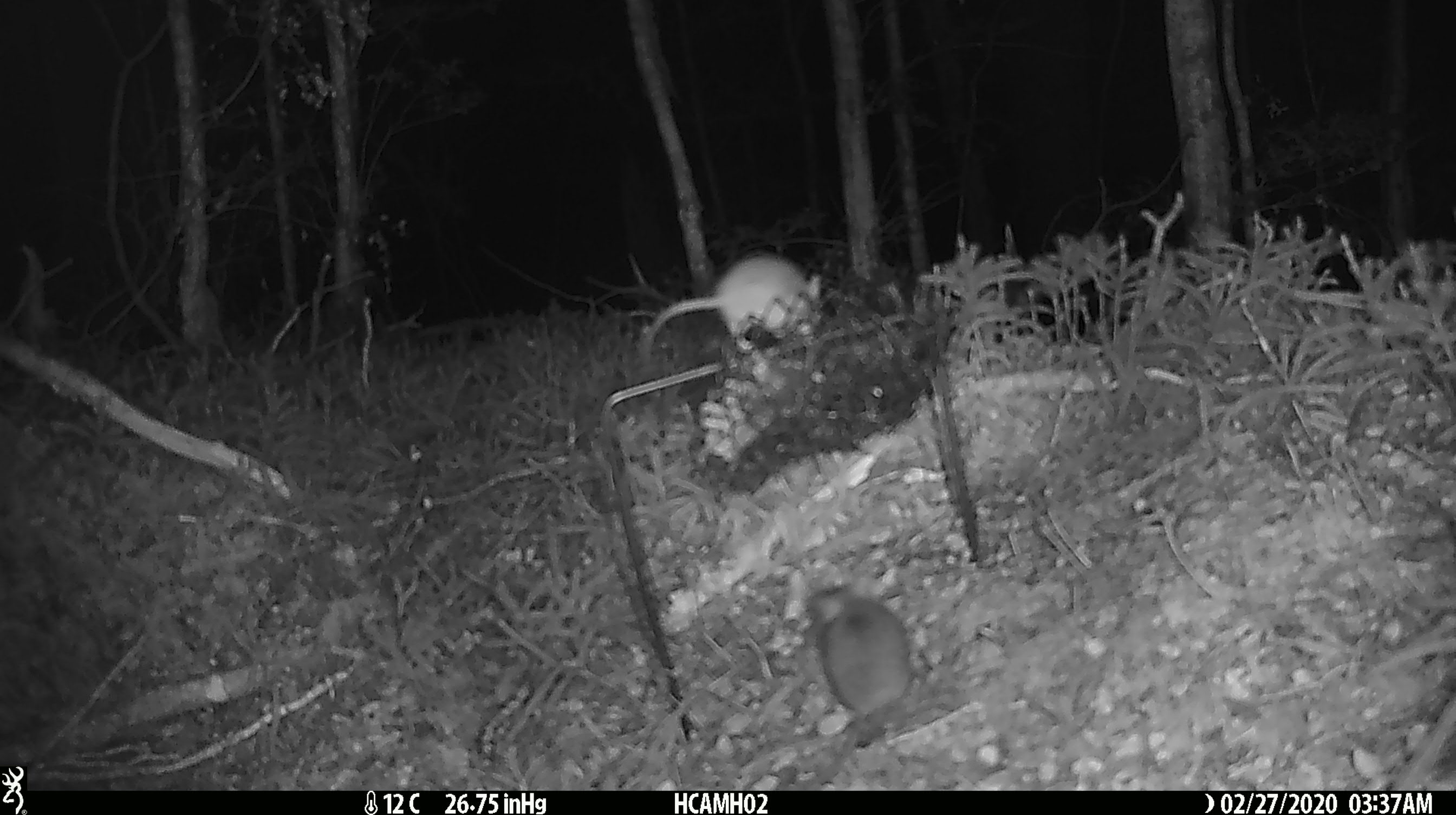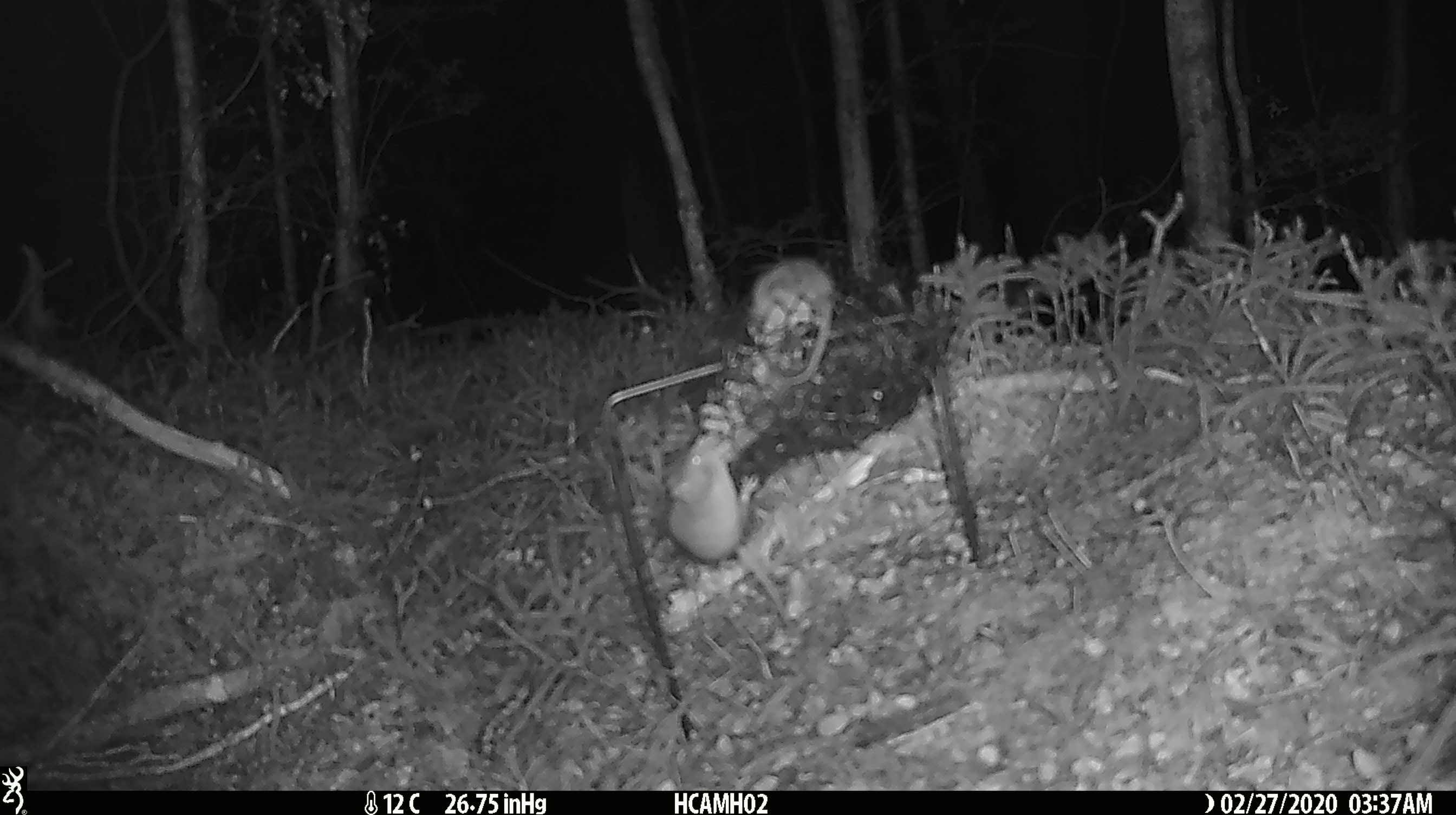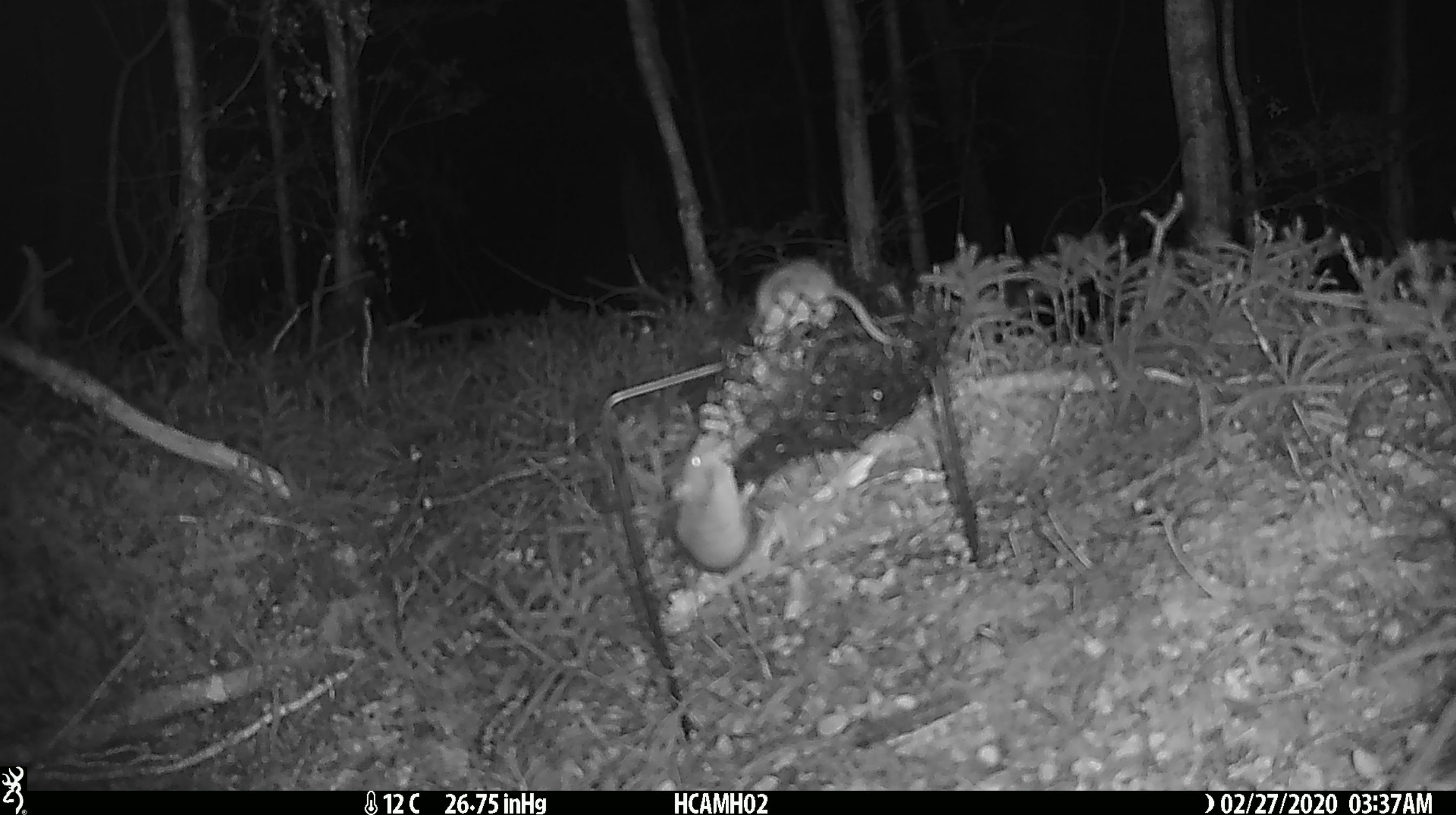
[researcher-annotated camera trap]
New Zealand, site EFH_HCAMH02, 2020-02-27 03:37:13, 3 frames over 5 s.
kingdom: Animalia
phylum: Chordata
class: Mammalia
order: Rodentia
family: Muridae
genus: Mus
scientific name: Mus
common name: mouse